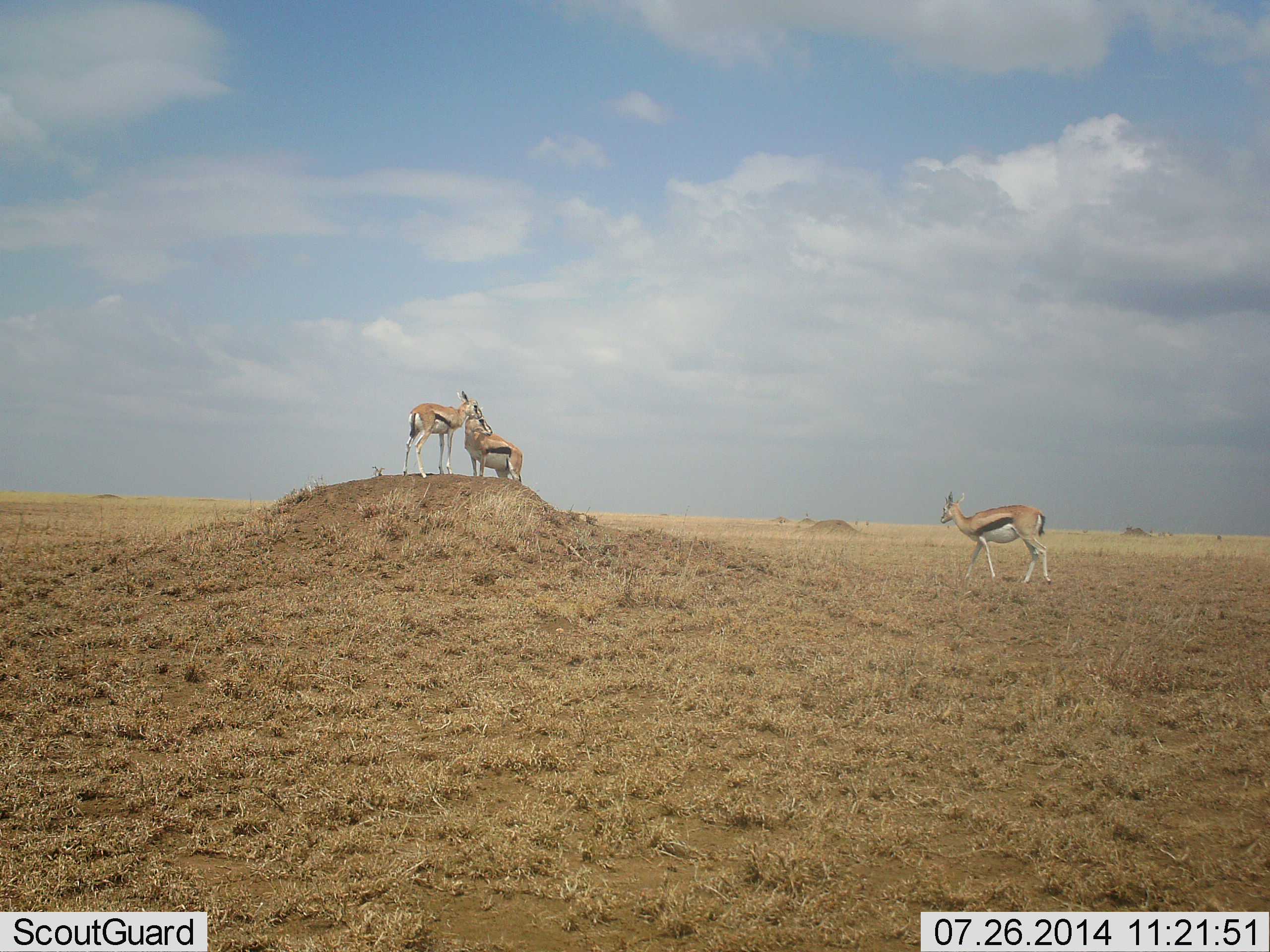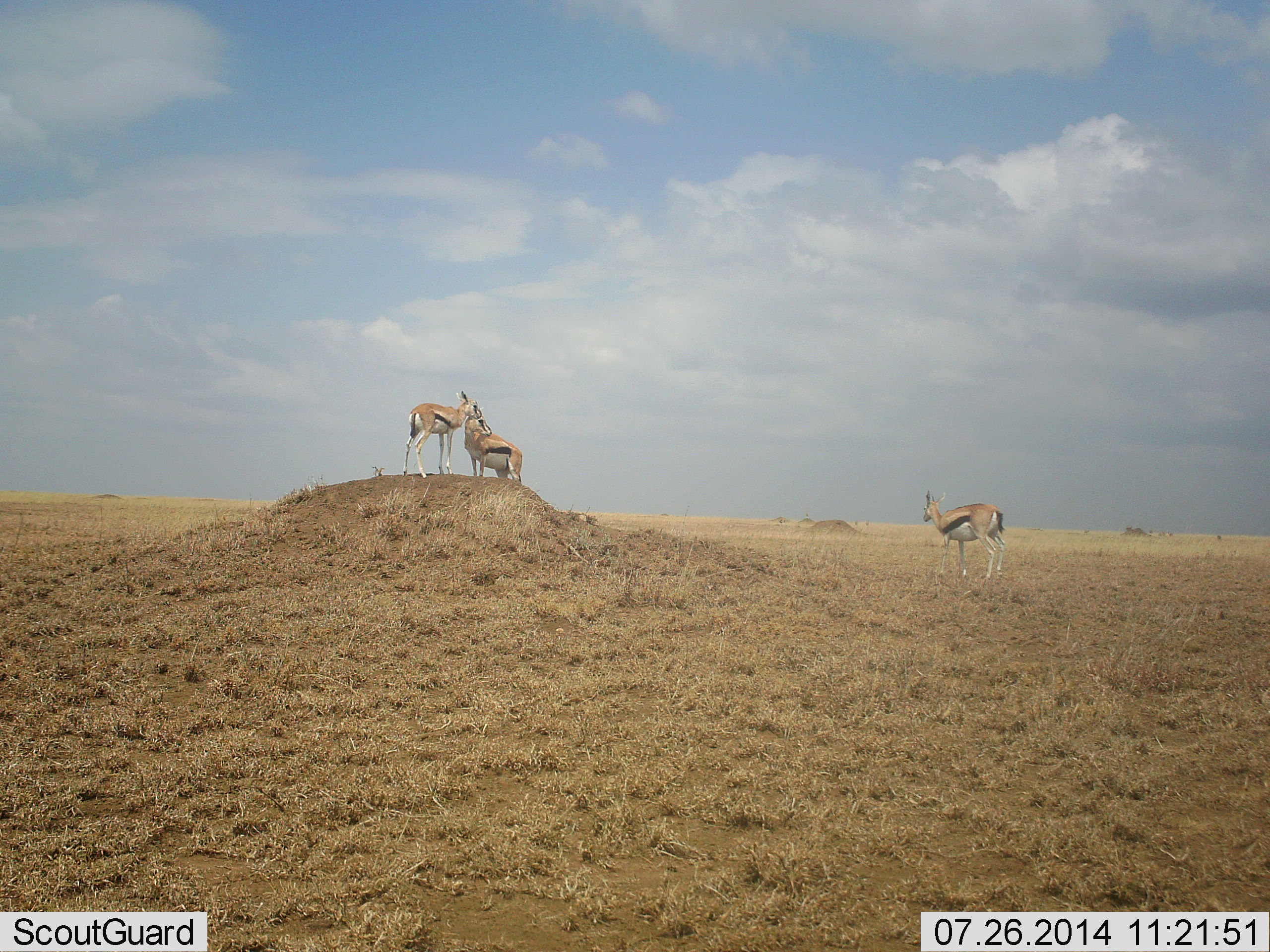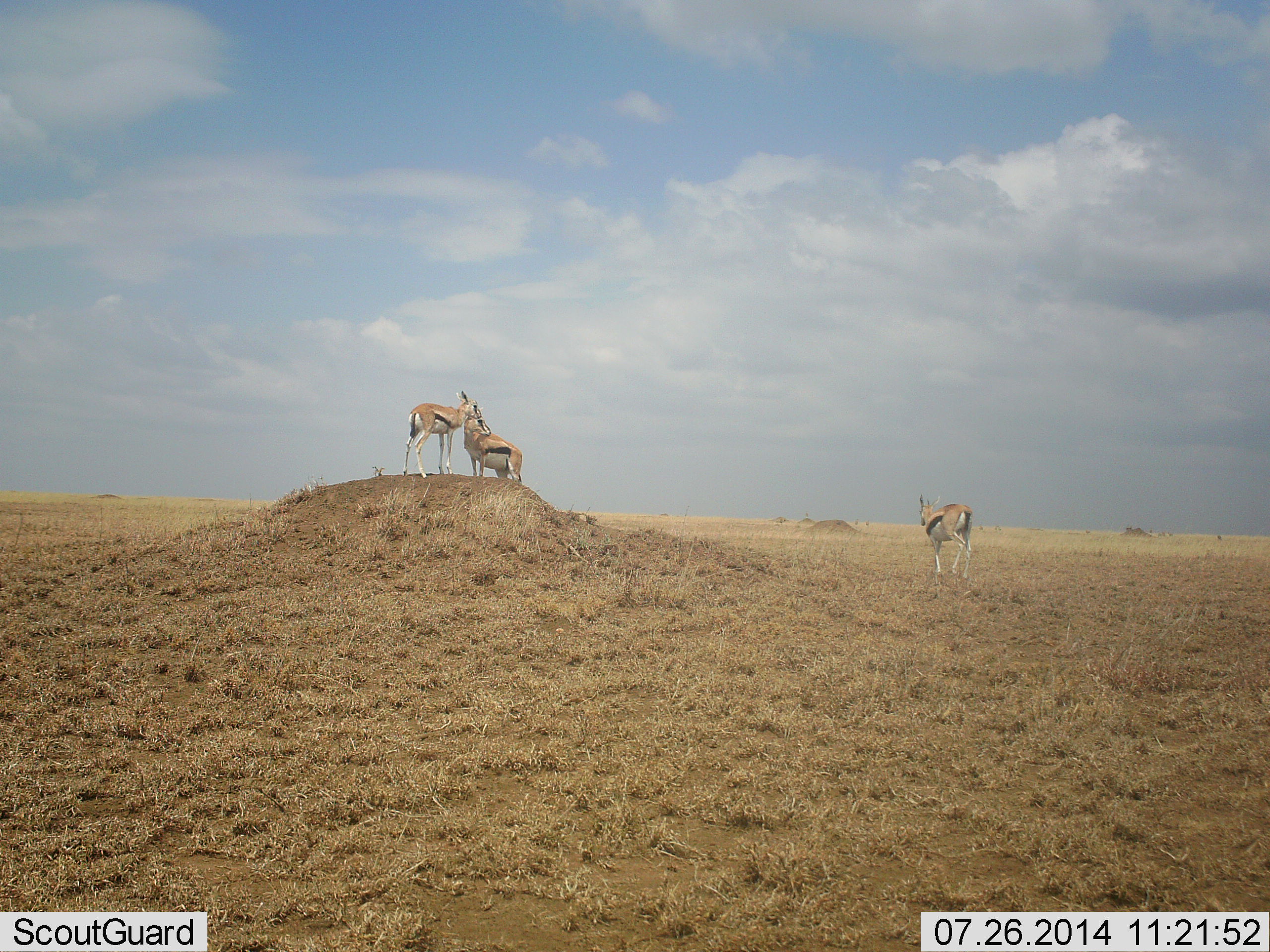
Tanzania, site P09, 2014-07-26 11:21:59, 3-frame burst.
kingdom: Animalia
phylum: Chordata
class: Mammalia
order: Artiodactyla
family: Bovidae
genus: Eudorcas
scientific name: Eudorcas thomsonii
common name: thomson's gazelle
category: gazellethomsons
Gazellethomsons (thomson's gazelle) (Eudorcas thomsonii), count 3. Behavior (volunteer vote fractions): standing 90%, resting 0%, moving 70%, interacting 30%. Young present (vote fraction): 0%. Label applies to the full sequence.